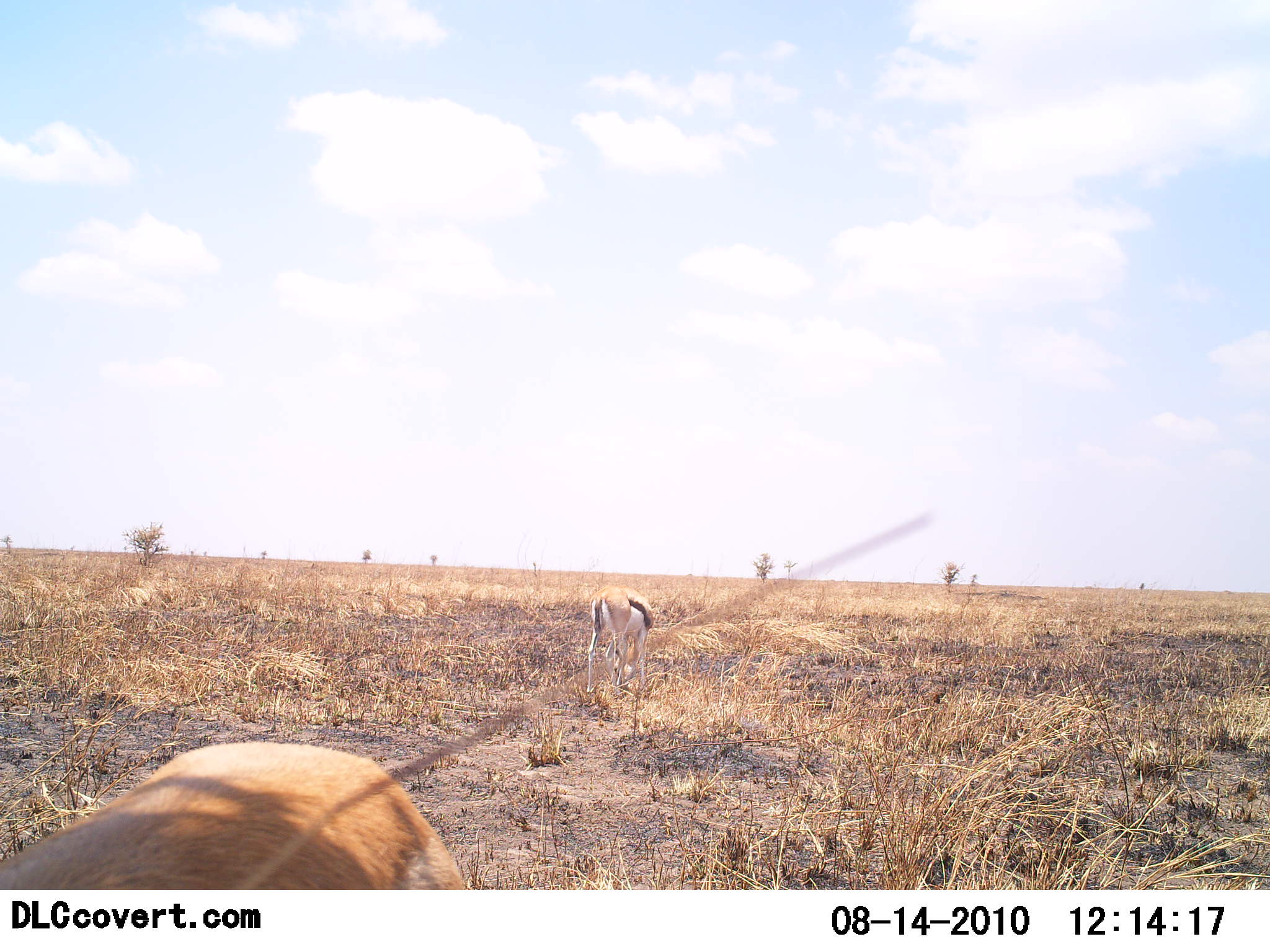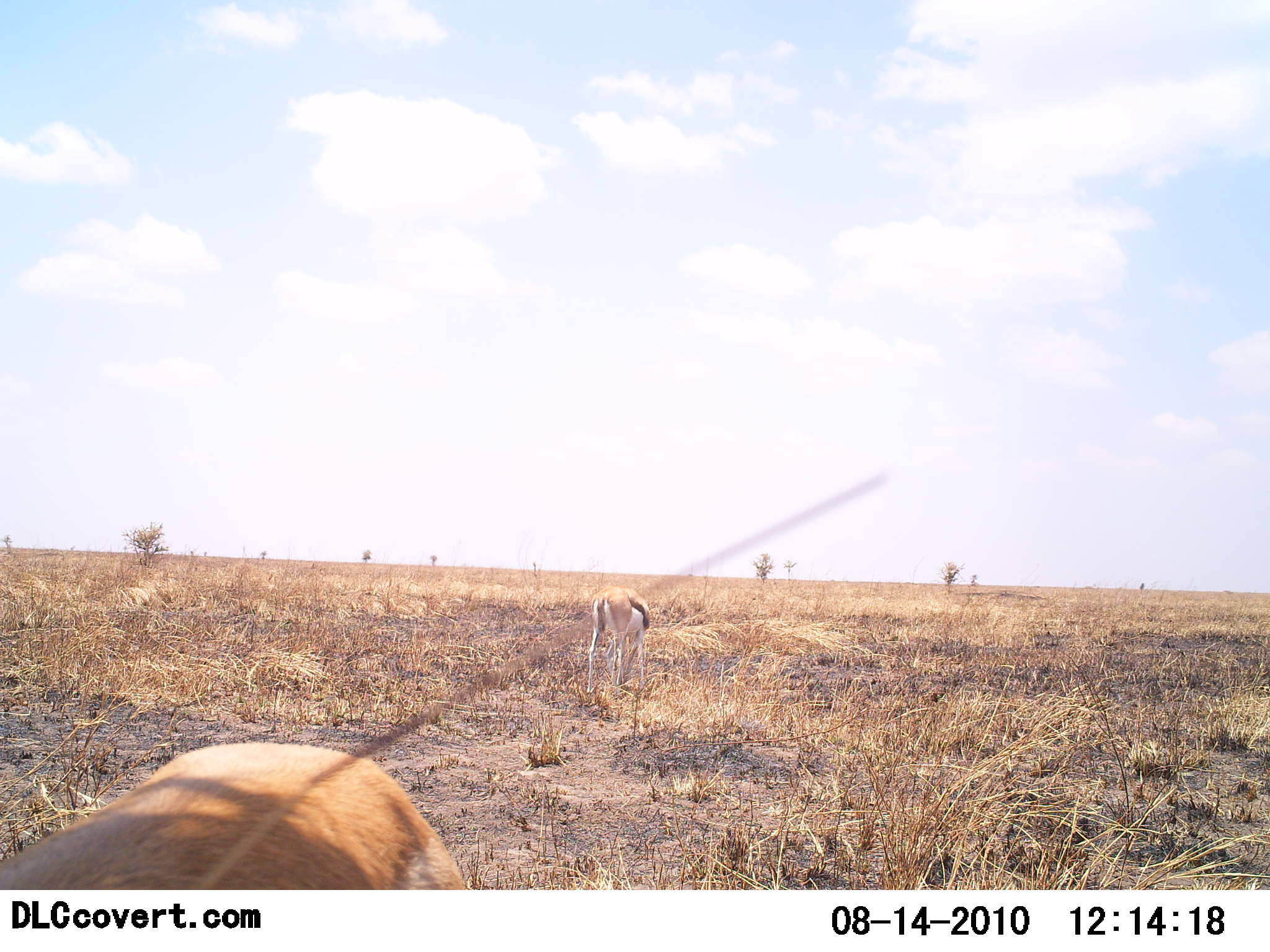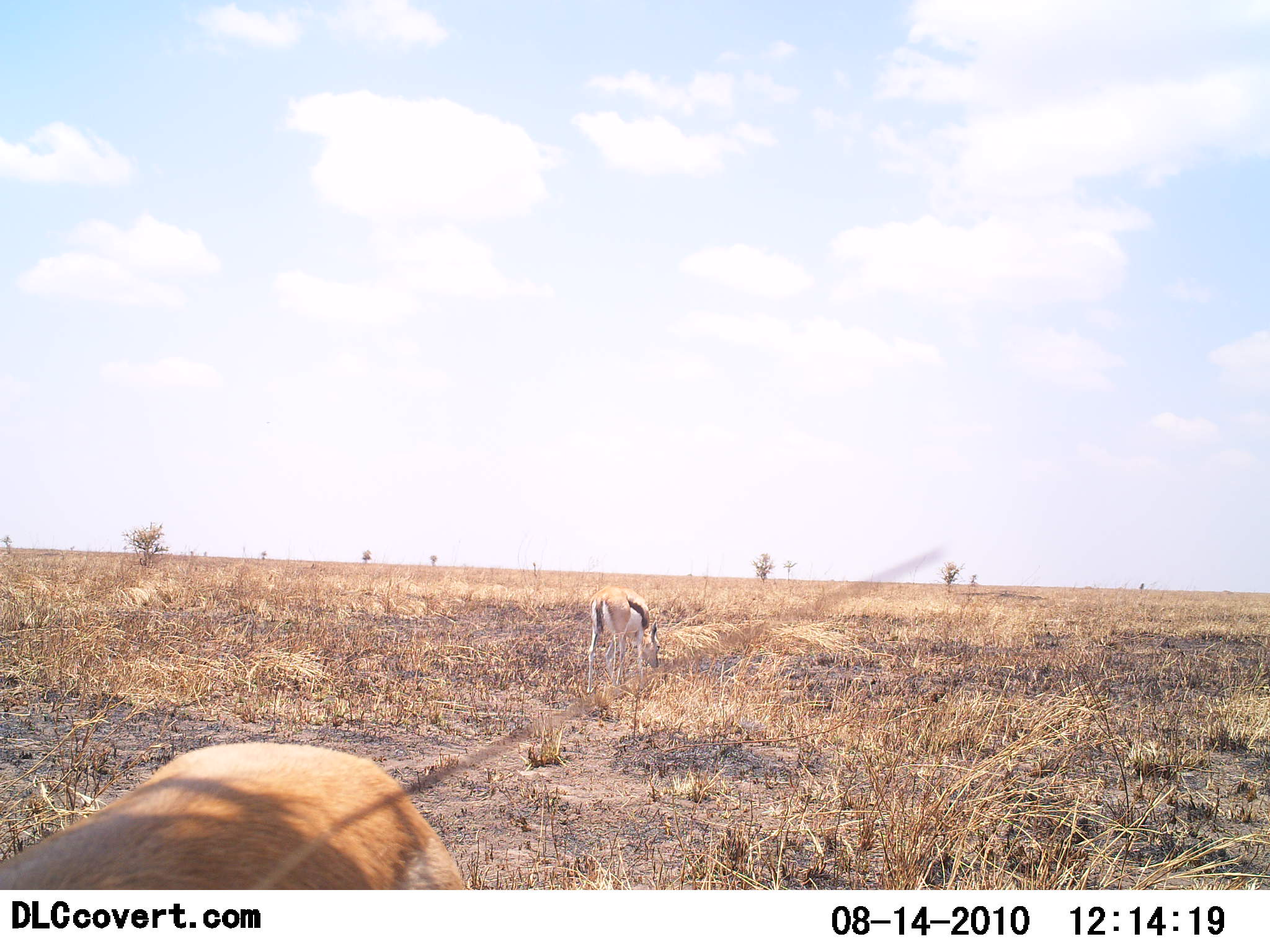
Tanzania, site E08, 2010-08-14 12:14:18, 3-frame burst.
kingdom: Animalia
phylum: Chordata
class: Mammalia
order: Artiodactyla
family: Bovidae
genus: Eudorcas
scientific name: Eudorcas thomsonii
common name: thomson's gazelle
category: gazellethomsons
Gazellethomsons (thomson's gazelle) (Eudorcas thomsonii), count 2. Behavior (volunteer vote fractions): standing 37%, resting 0%, moving 5%, interacting 0%. Young present (vote fraction): 0%. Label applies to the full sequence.